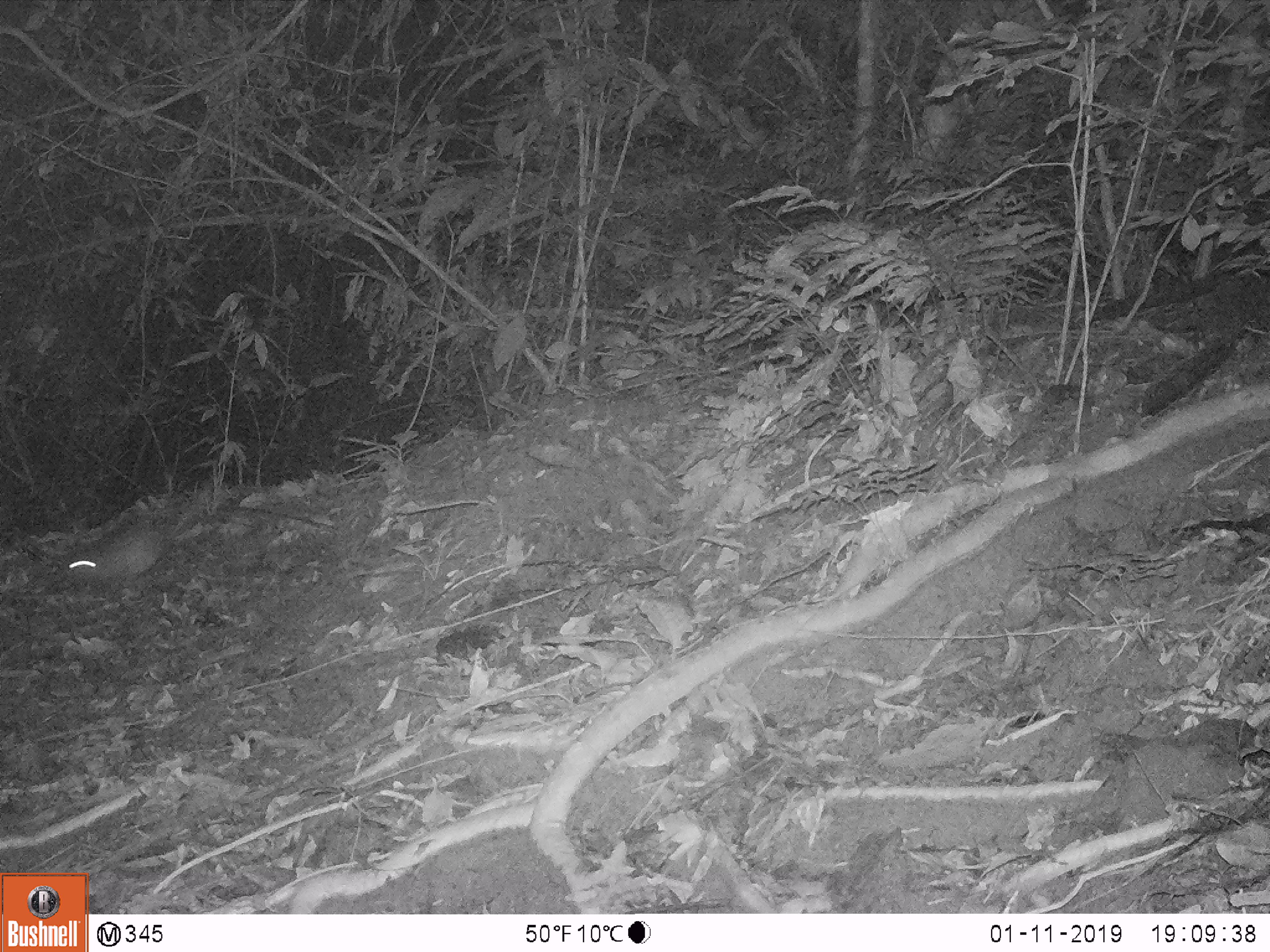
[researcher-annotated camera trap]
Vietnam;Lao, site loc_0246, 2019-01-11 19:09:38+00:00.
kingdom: Animalia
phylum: Chordata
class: Mammalia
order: Rodentia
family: Hystricidae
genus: Atherurus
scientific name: Atherurus macrourus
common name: asiatic brush-tailed porcupine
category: asiatic brush tailed porcupine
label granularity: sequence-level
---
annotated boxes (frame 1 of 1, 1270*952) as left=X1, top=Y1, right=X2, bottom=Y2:
asiatic brush tailed porcupine: left=60, top=519, right=170, bottom=584